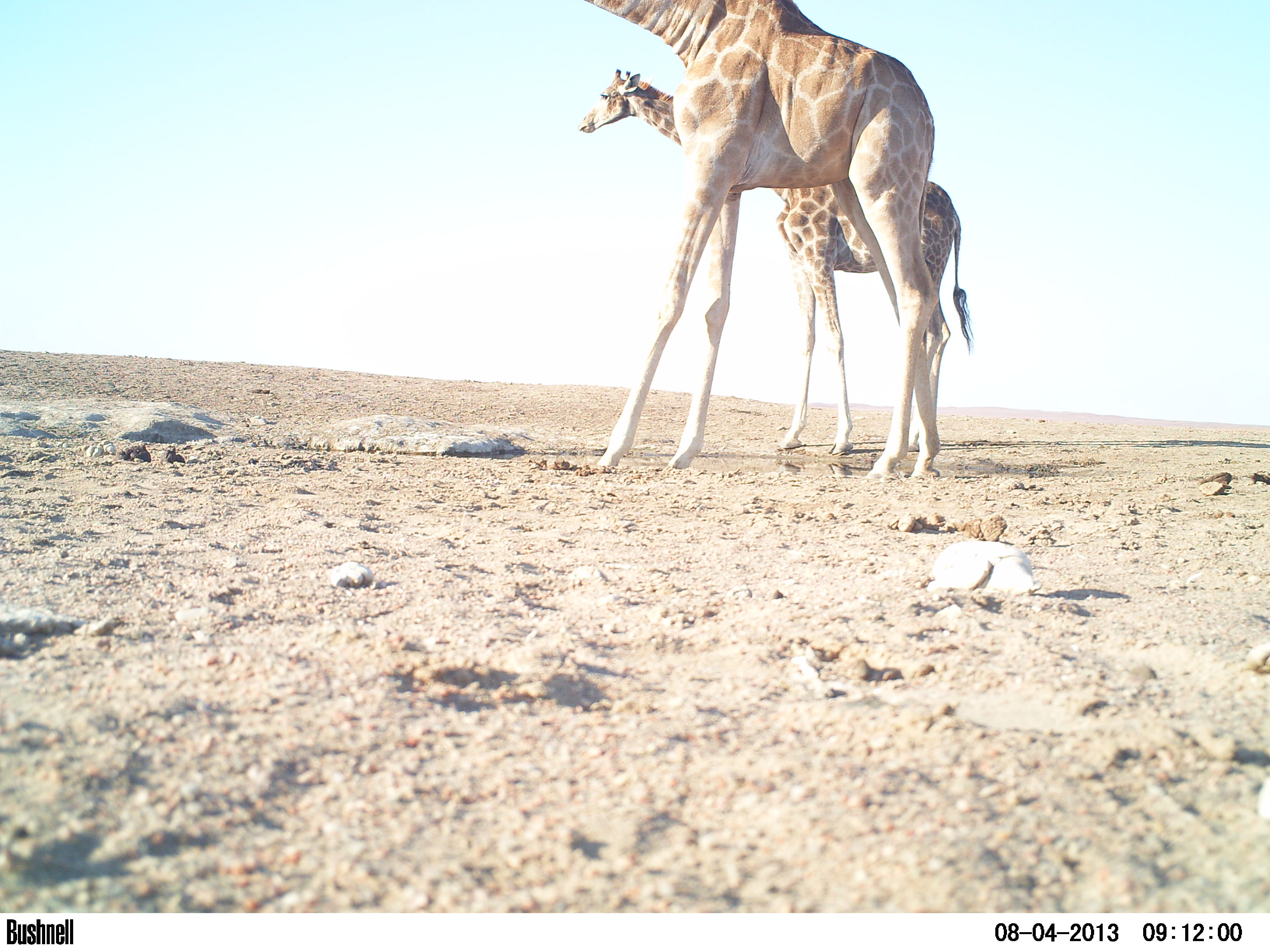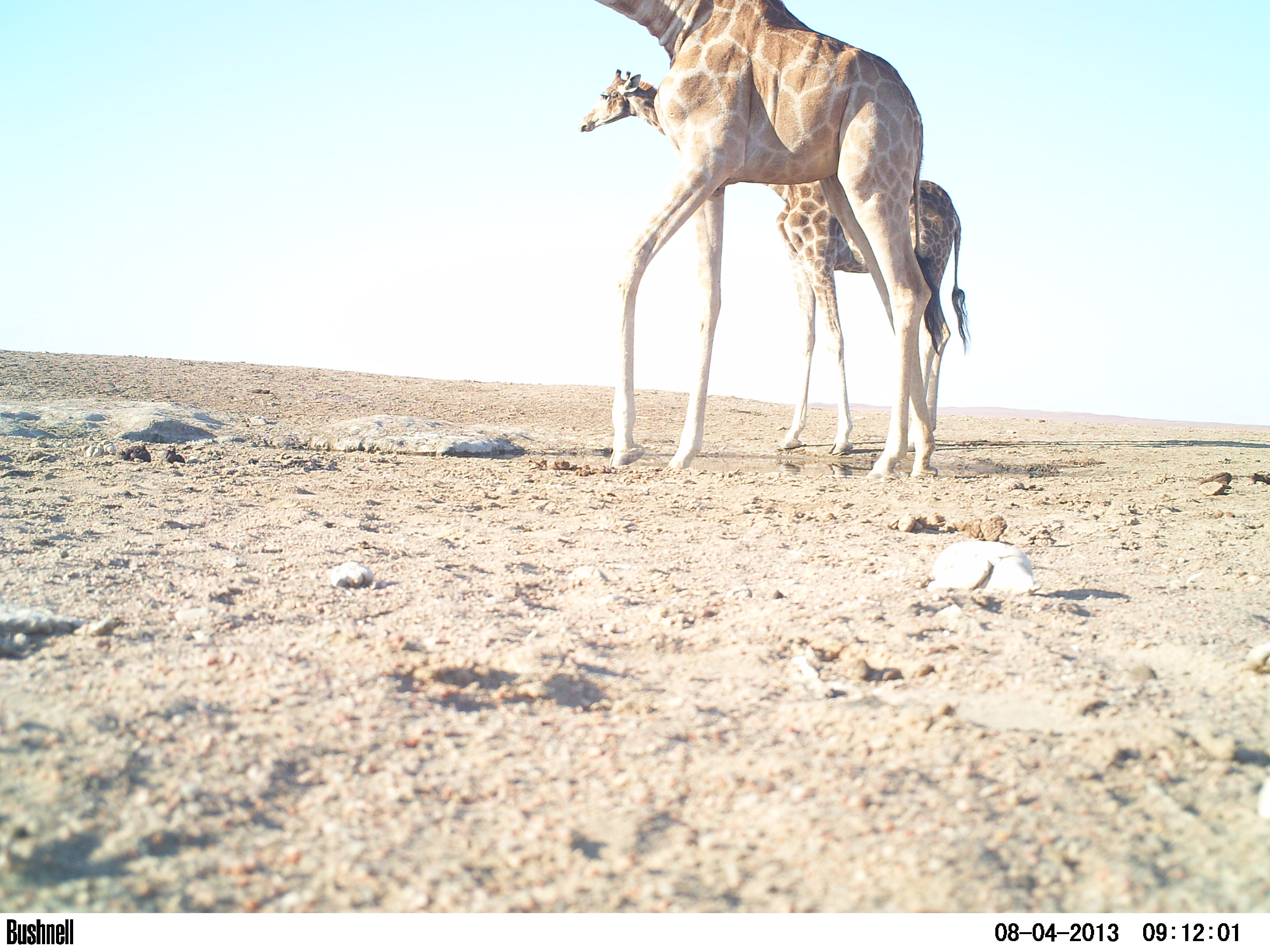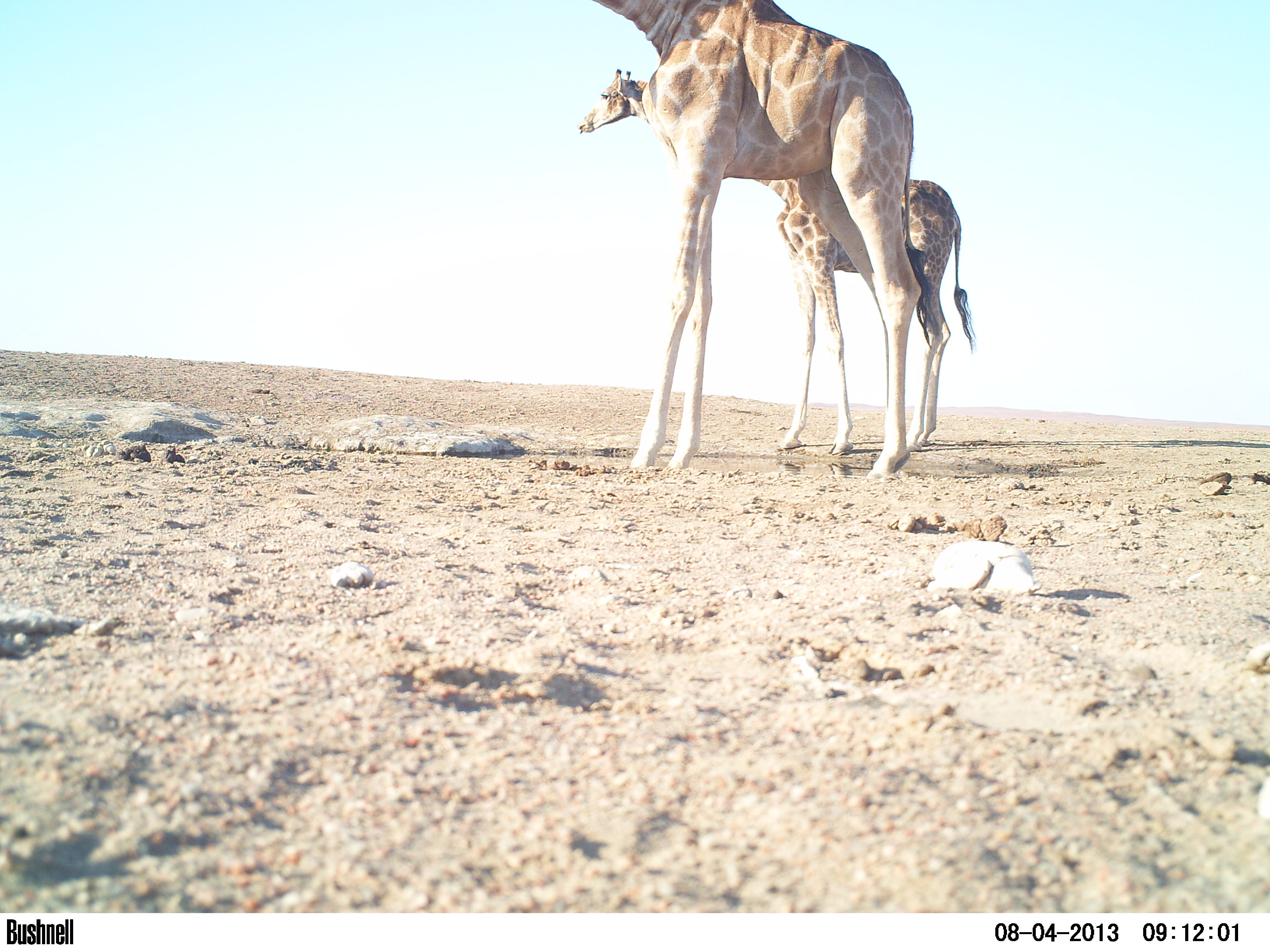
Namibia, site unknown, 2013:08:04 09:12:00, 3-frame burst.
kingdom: Animalia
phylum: Chordata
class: Mammalia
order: Artiodactyla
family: Giraffidae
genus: Giraffa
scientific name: Giraffa camelopardalis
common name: giraffe